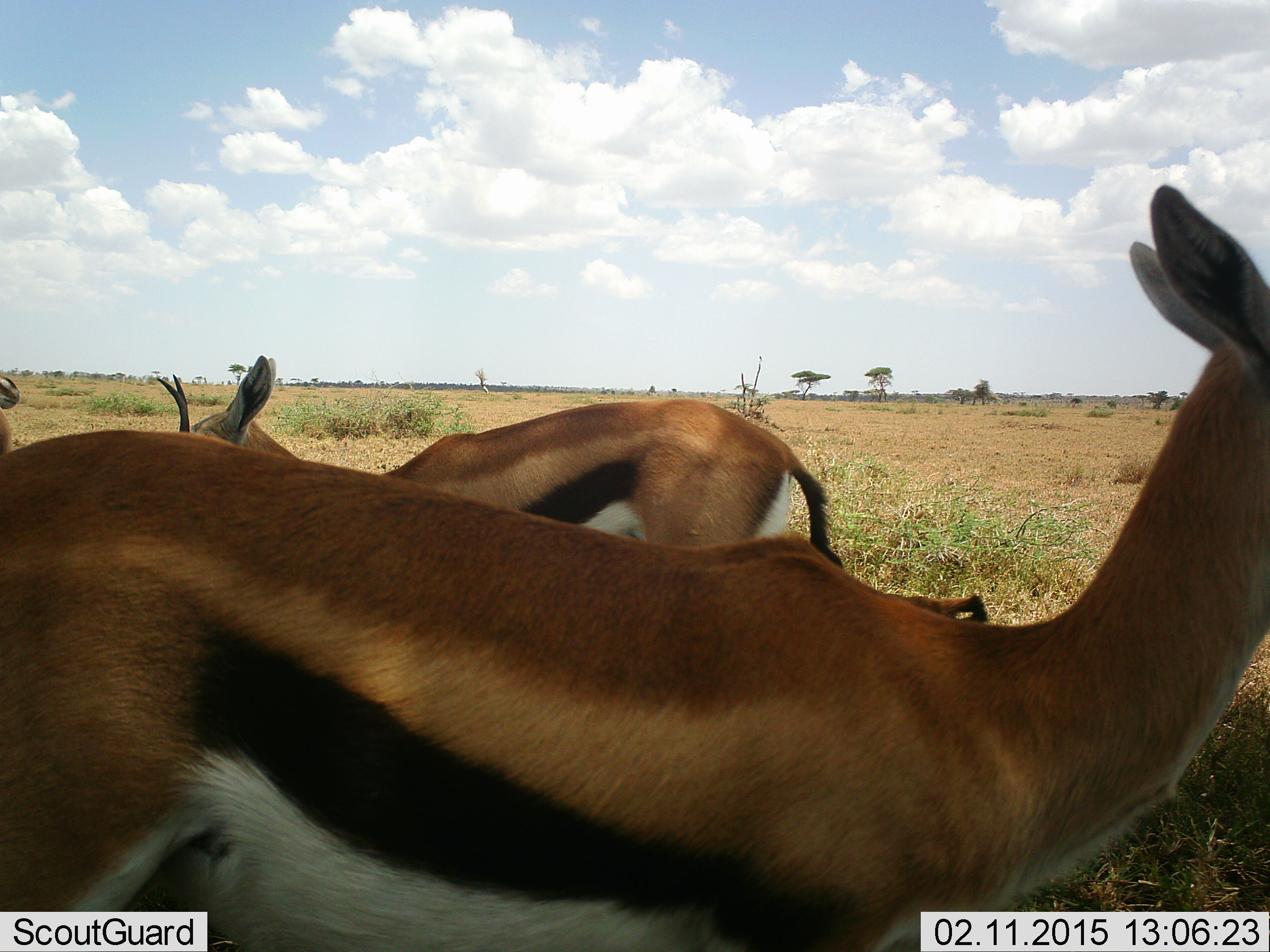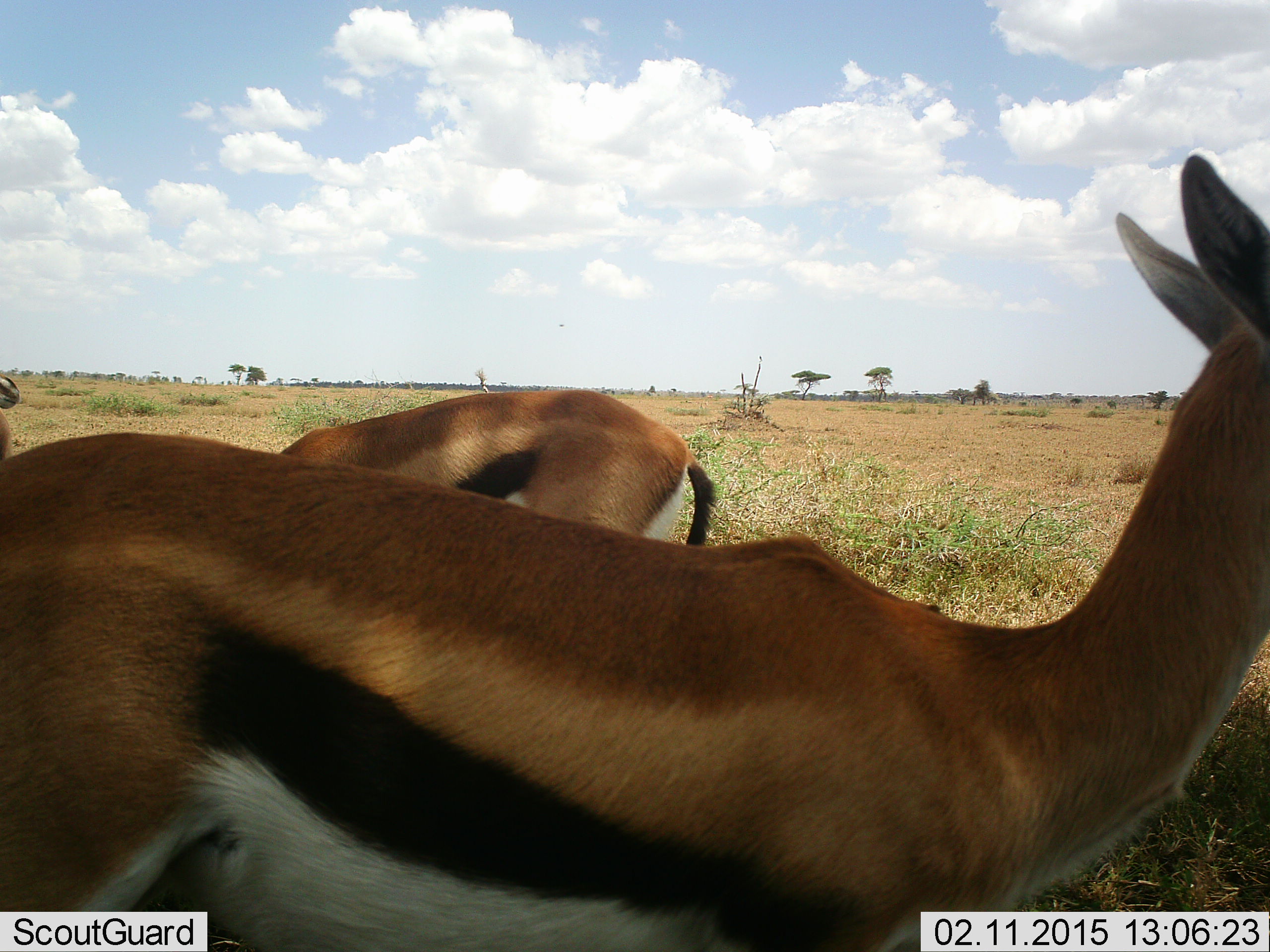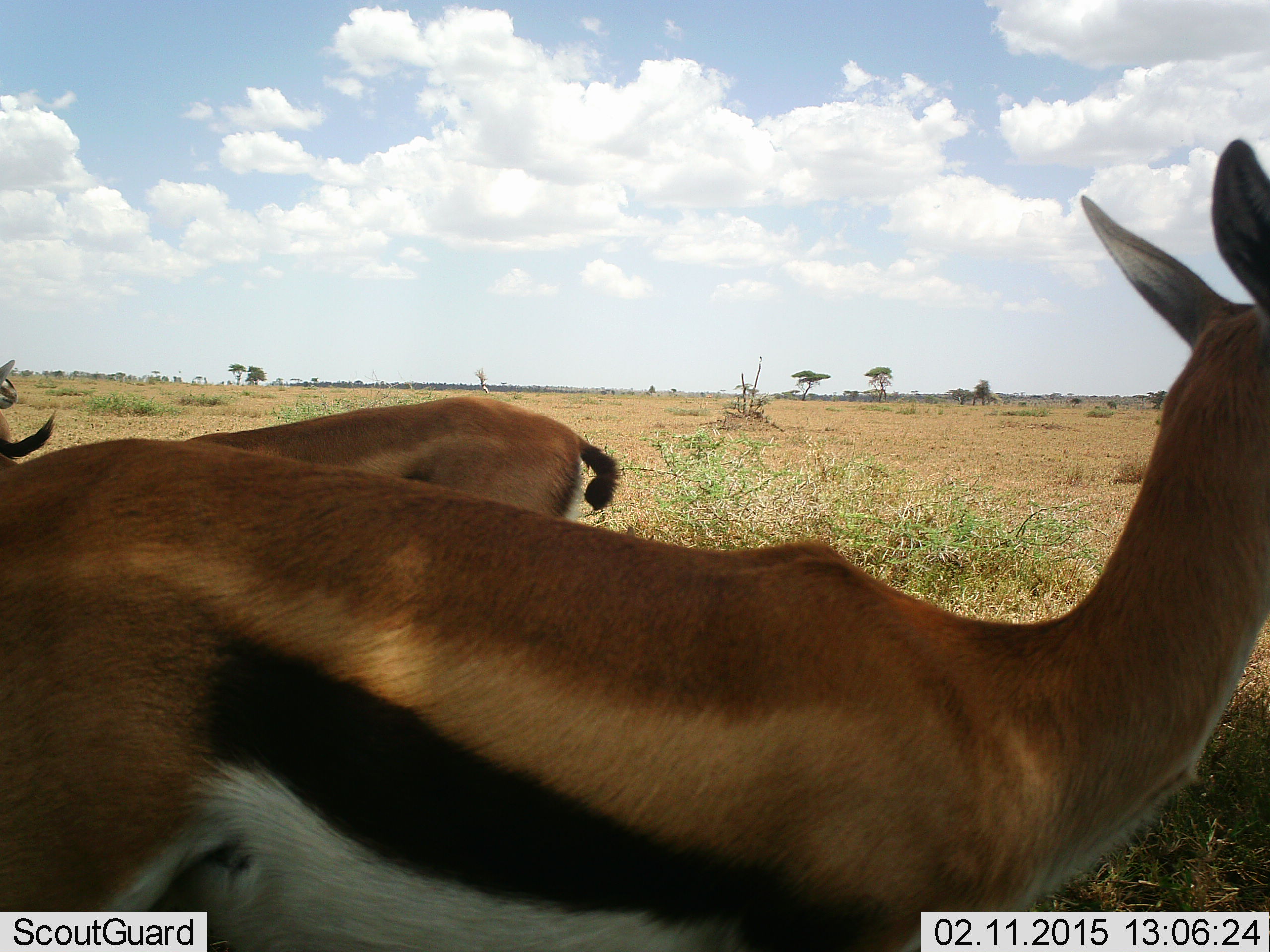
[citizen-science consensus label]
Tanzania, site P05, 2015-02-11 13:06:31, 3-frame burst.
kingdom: Animalia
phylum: Chordata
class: Mammalia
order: Artiodactyla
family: Bovidae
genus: Eudorcas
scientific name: Eudorcas thomsonii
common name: thomson's gazelle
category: gazellethomsons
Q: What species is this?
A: Gazellethomsons (thomson's gazelle) (Eudorcas thomsonii).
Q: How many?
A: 3.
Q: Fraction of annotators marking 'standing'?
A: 100%.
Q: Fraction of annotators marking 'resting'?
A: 0%.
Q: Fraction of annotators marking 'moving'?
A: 50%.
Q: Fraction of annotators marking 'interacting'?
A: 0%.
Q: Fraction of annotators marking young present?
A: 0%.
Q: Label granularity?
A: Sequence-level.